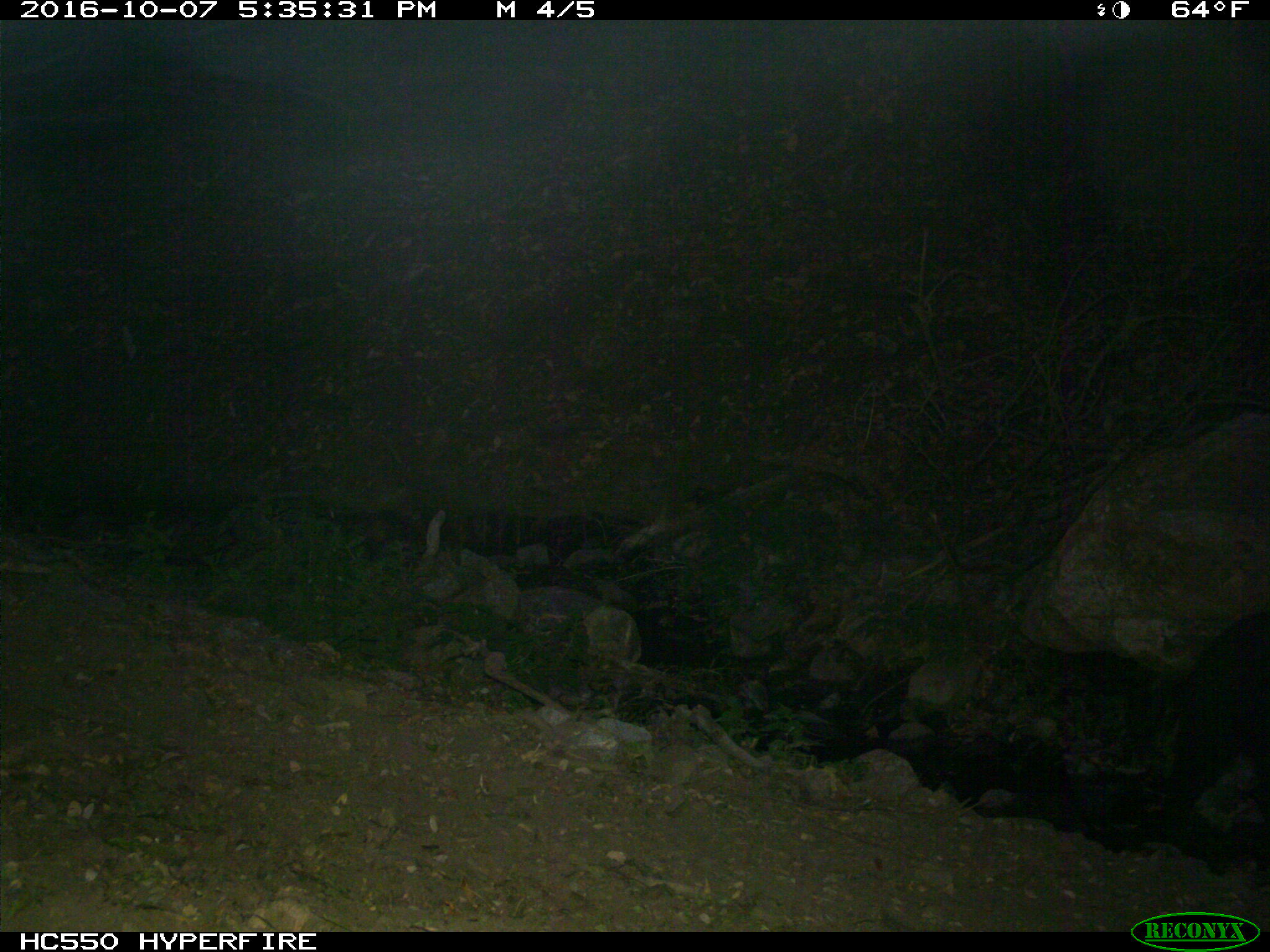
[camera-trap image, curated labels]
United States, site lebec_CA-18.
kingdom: Animalia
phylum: Chordata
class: Mammalia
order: Artiodactyla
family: Suidae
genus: Sus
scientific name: Sus scrofa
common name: wild boar